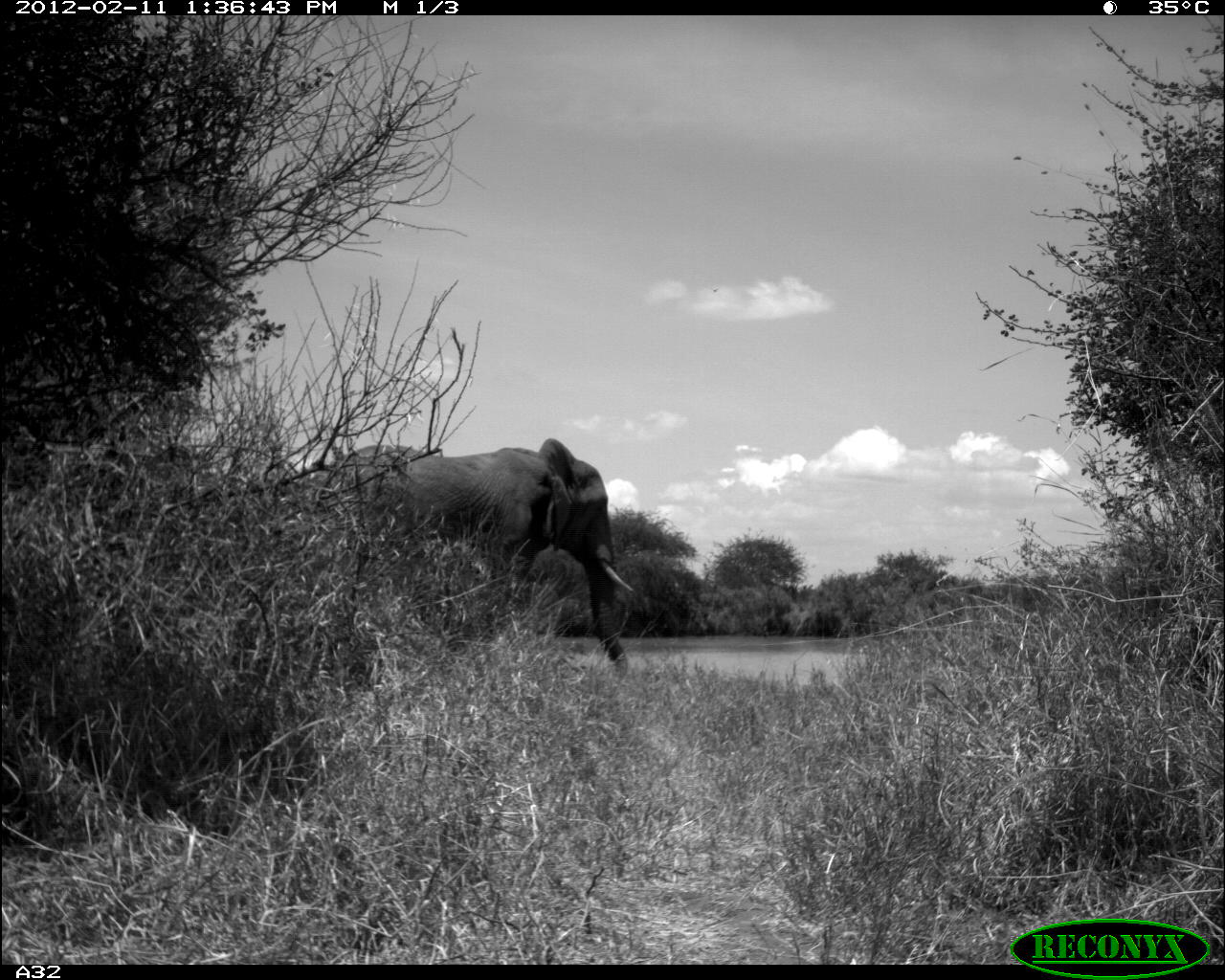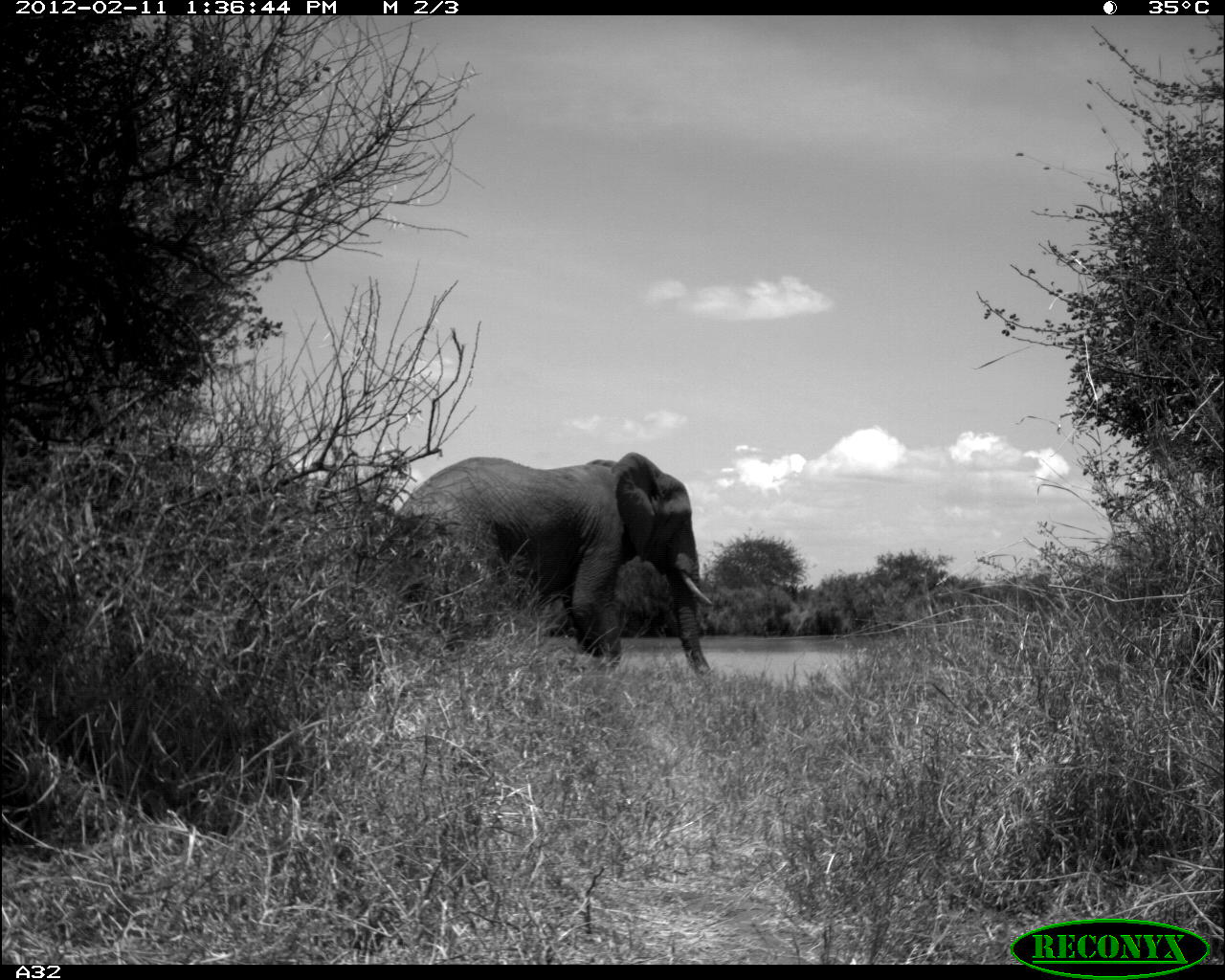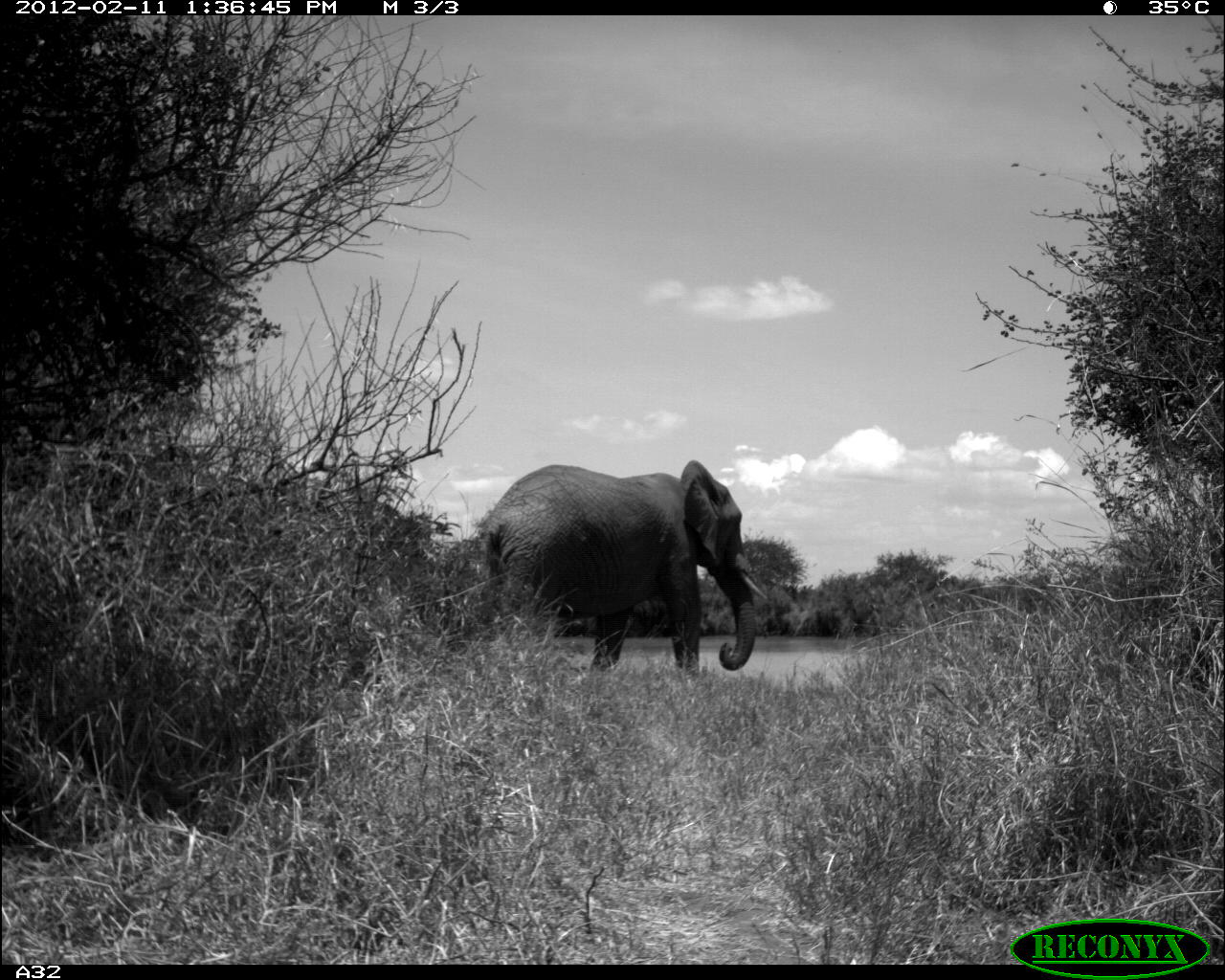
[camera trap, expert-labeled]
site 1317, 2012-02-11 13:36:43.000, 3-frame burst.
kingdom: Animalia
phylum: Chordata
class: Mammalia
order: Proboscidea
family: Elephantidae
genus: Loxodonta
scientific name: Loxodonta africana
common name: african bush elephant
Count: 1.